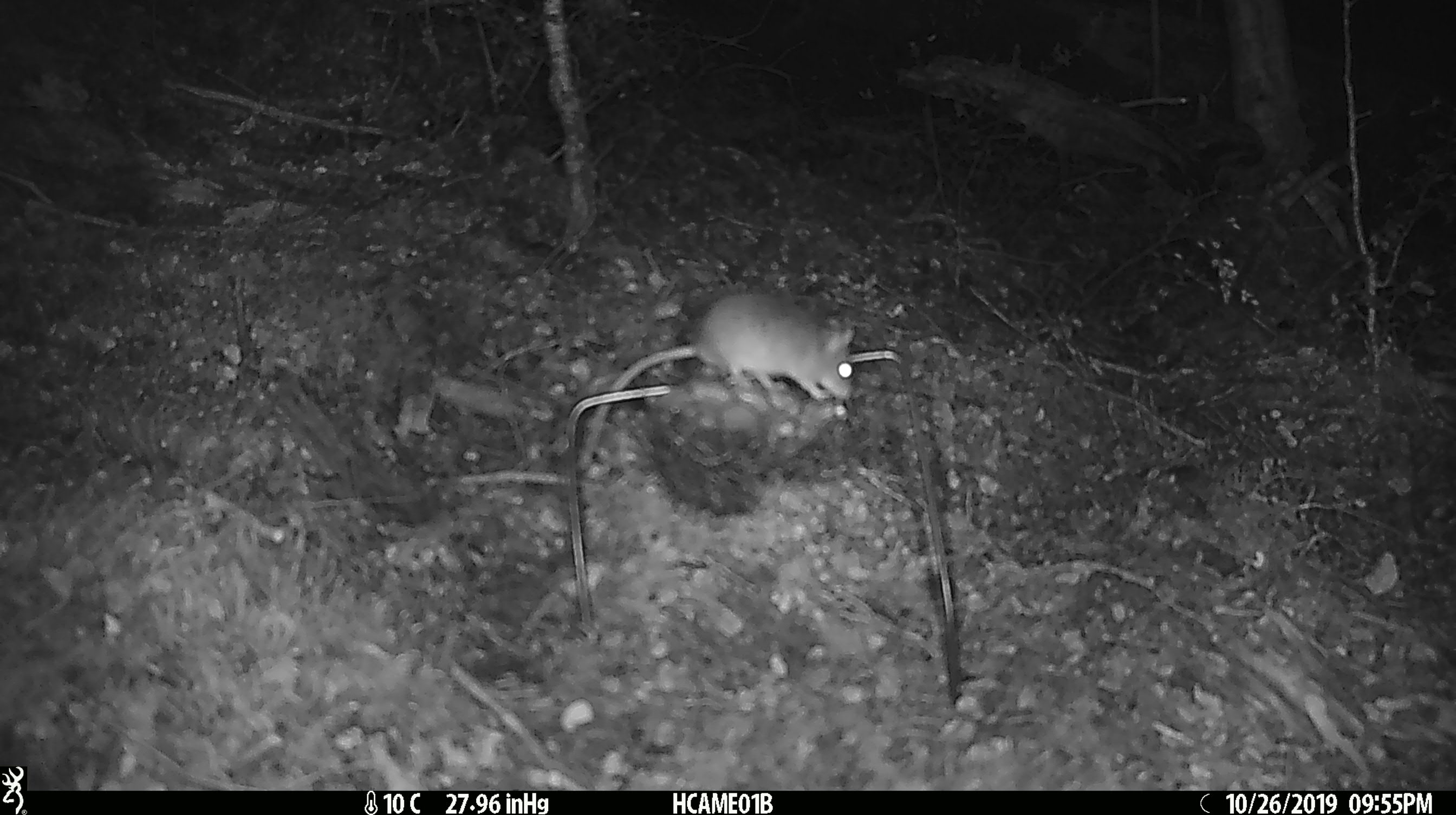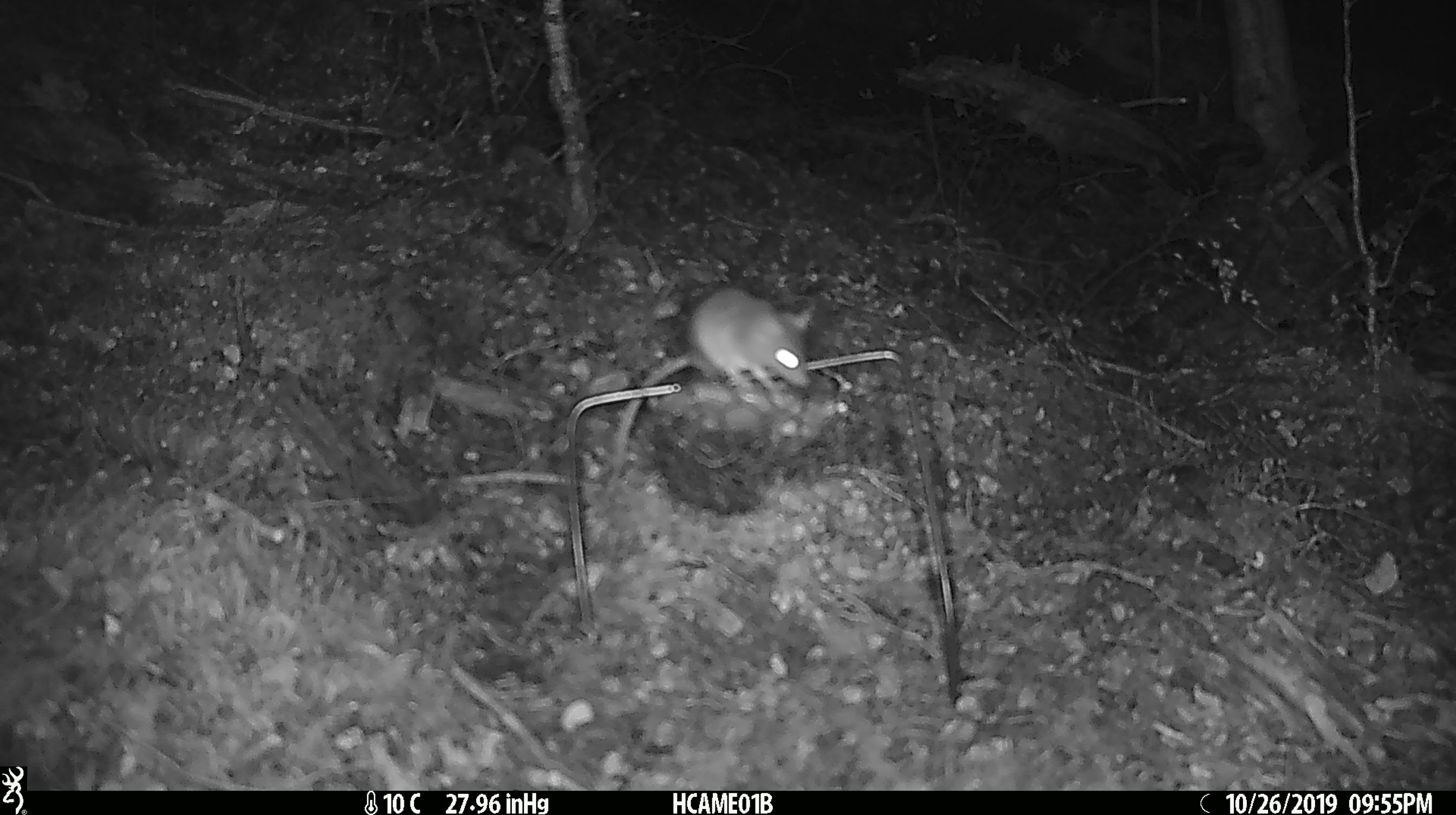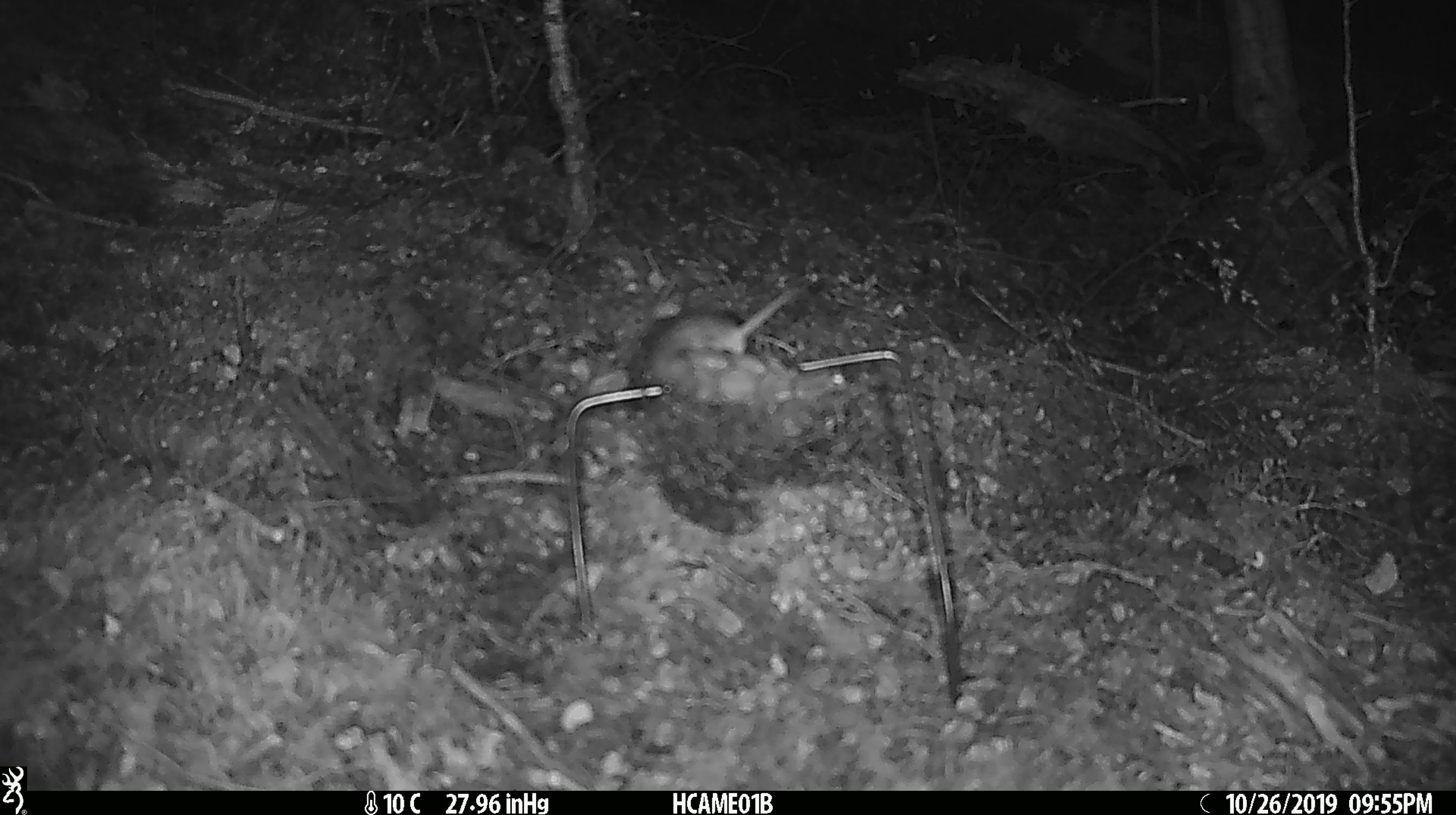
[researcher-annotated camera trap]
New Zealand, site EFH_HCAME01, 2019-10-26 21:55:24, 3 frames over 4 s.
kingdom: Animalia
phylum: Chordata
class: Mammalia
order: Rodentia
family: Muridae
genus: Mus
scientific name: Mus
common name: mouse